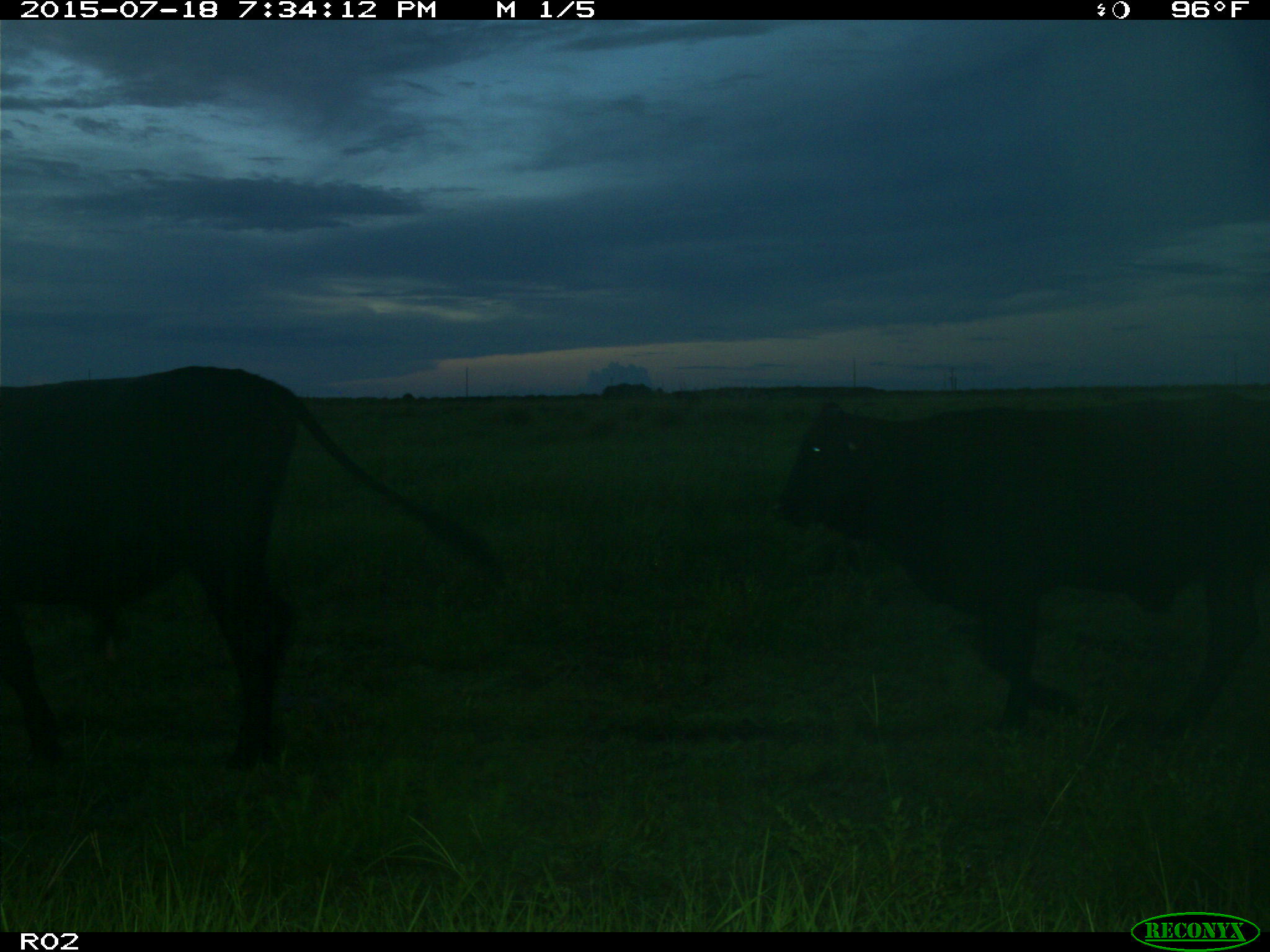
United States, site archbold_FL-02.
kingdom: Animalia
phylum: Chordata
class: Mammalia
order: Artiodactyla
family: Bovidae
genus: Bos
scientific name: Bos taurus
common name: domestic cow